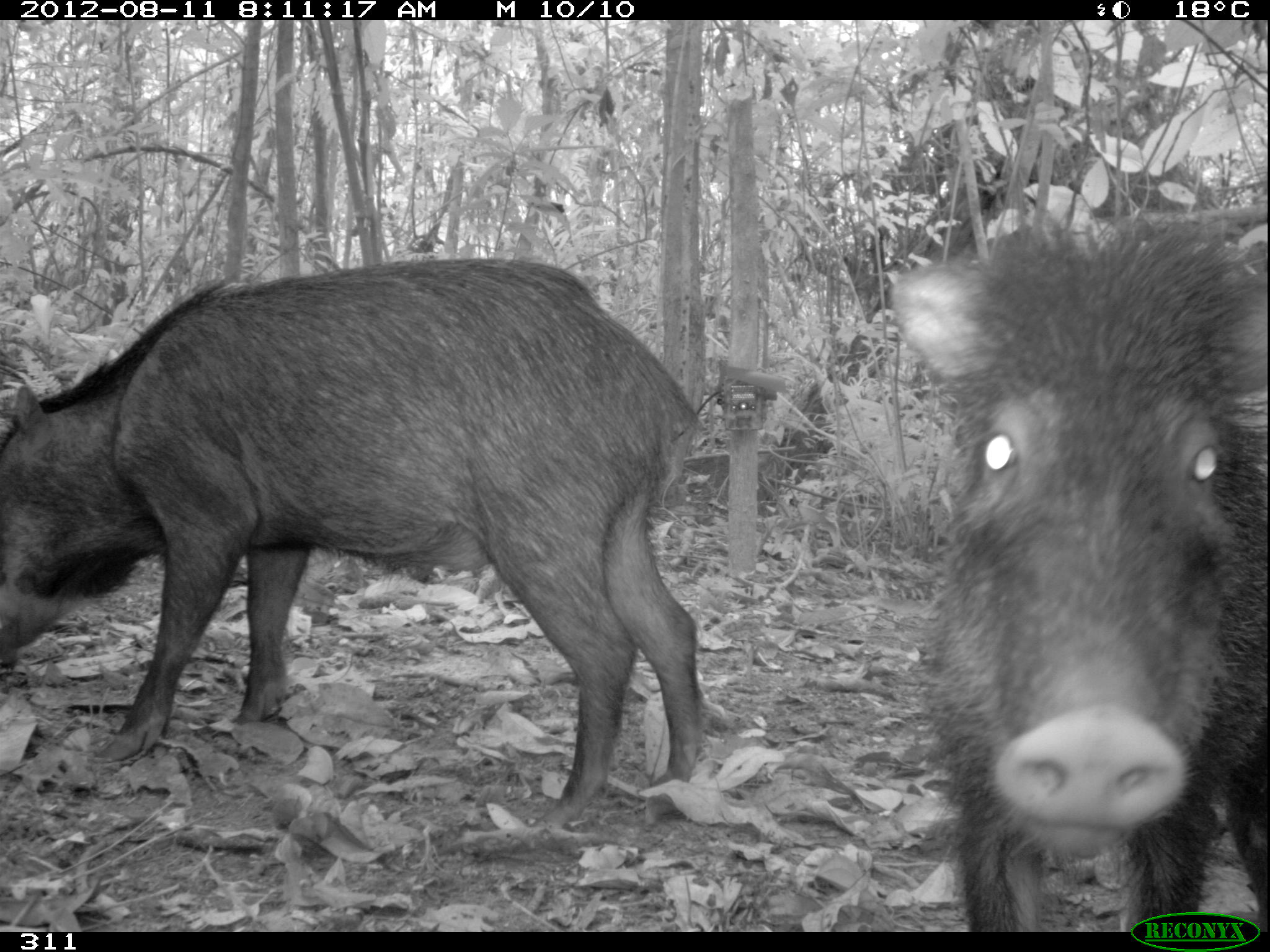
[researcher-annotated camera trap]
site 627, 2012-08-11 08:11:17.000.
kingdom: Animalia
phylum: Chordata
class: Mammalia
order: Artiodactyla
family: Tayassuidae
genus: Tayassu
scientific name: Tayassu pecari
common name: white-lipped peccary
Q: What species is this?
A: Tayassu pecari (white-lipped peccary).